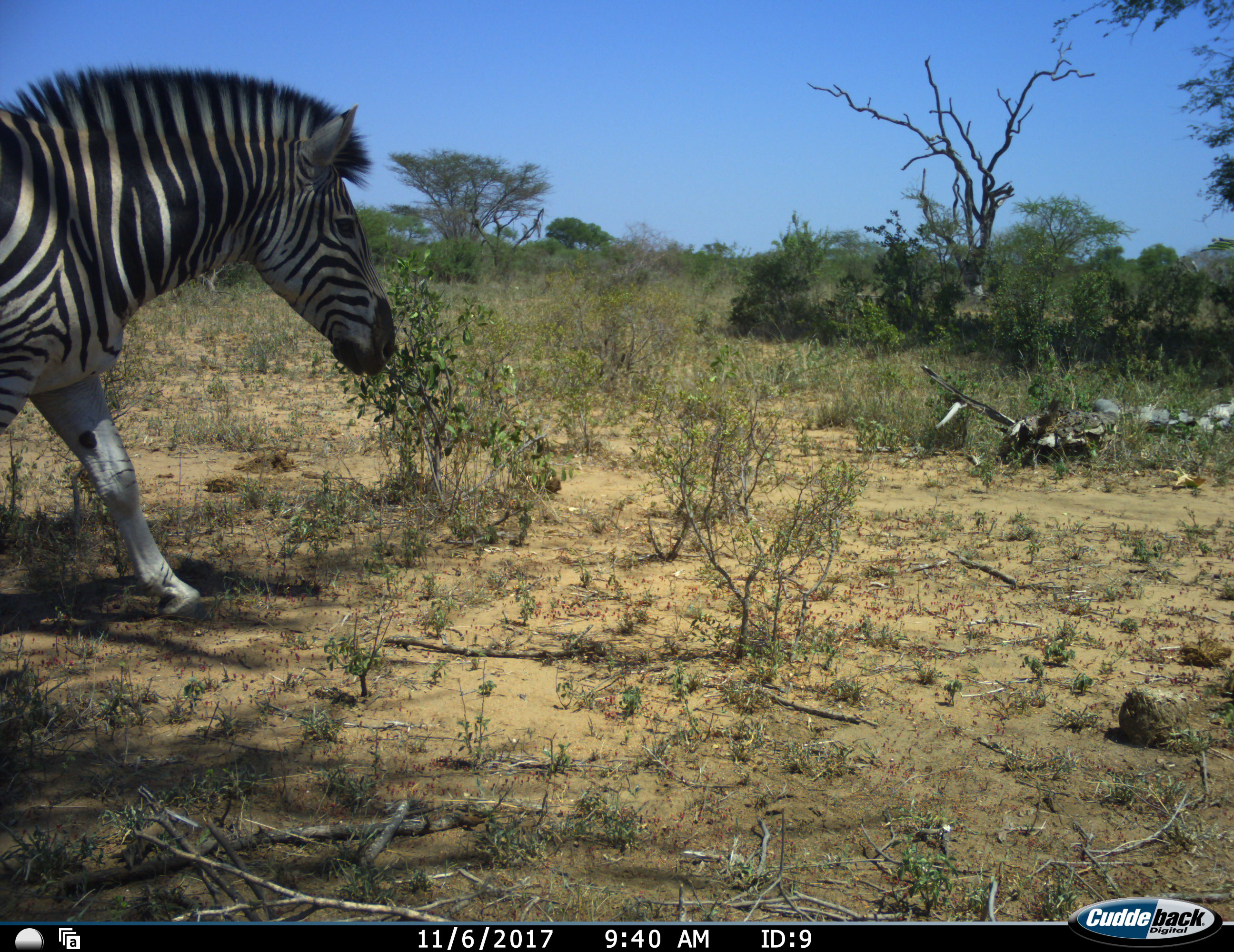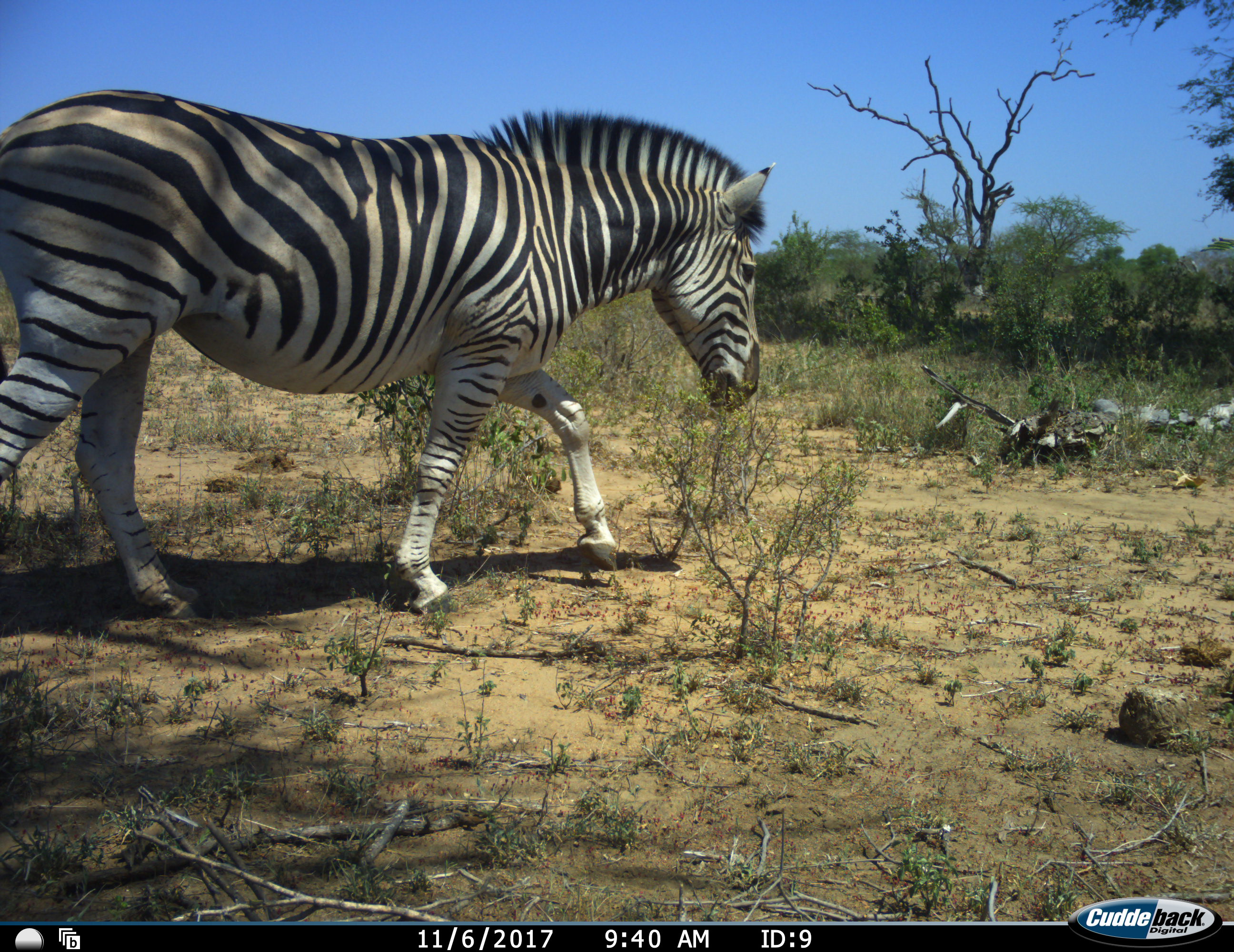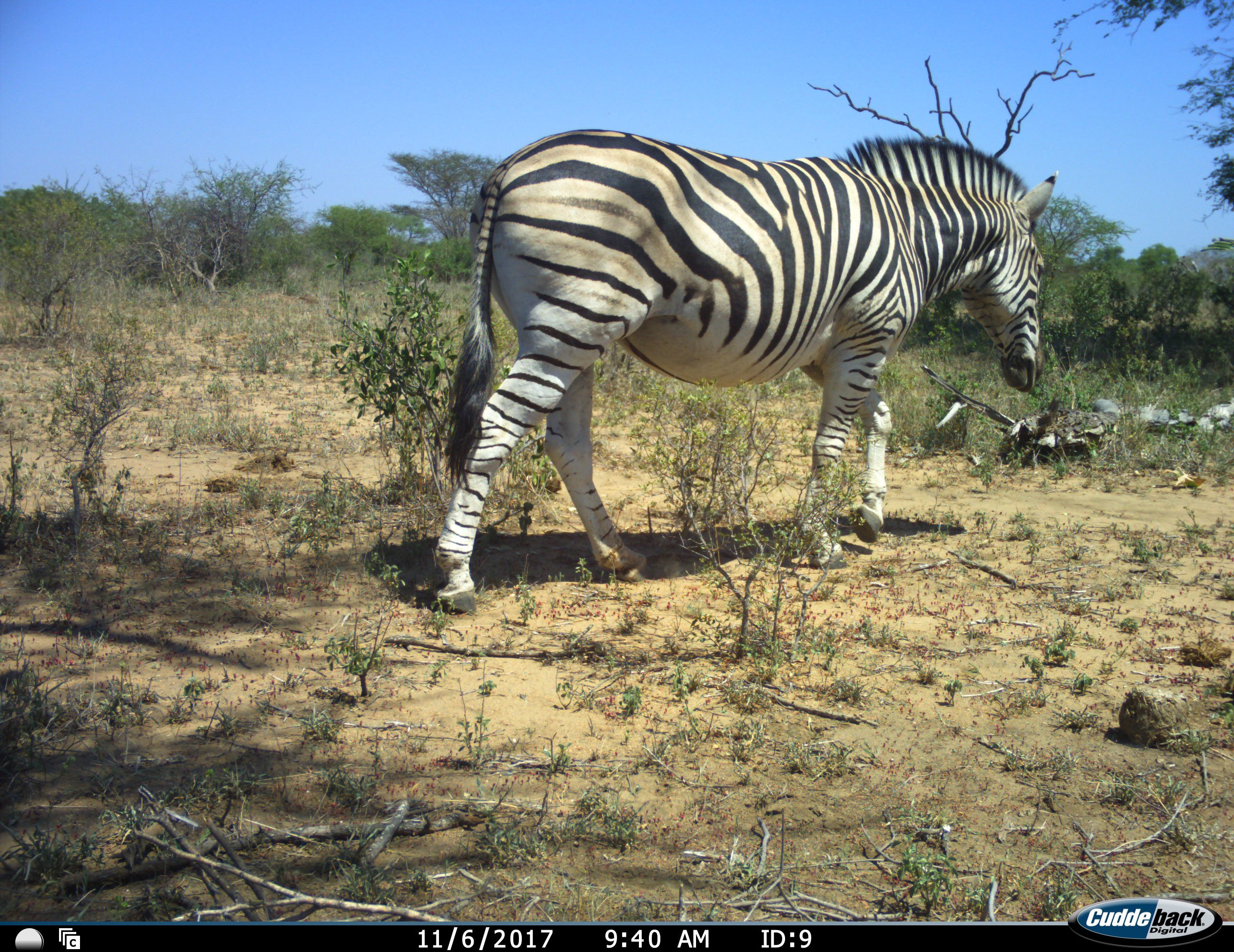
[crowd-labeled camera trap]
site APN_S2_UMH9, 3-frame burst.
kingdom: Animalia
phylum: Chordata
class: Mammalia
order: Perissodactyla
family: Equidae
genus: Equus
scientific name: Equus quagga burchellii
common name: burchell's zebra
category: zebraburchells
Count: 1.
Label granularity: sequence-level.